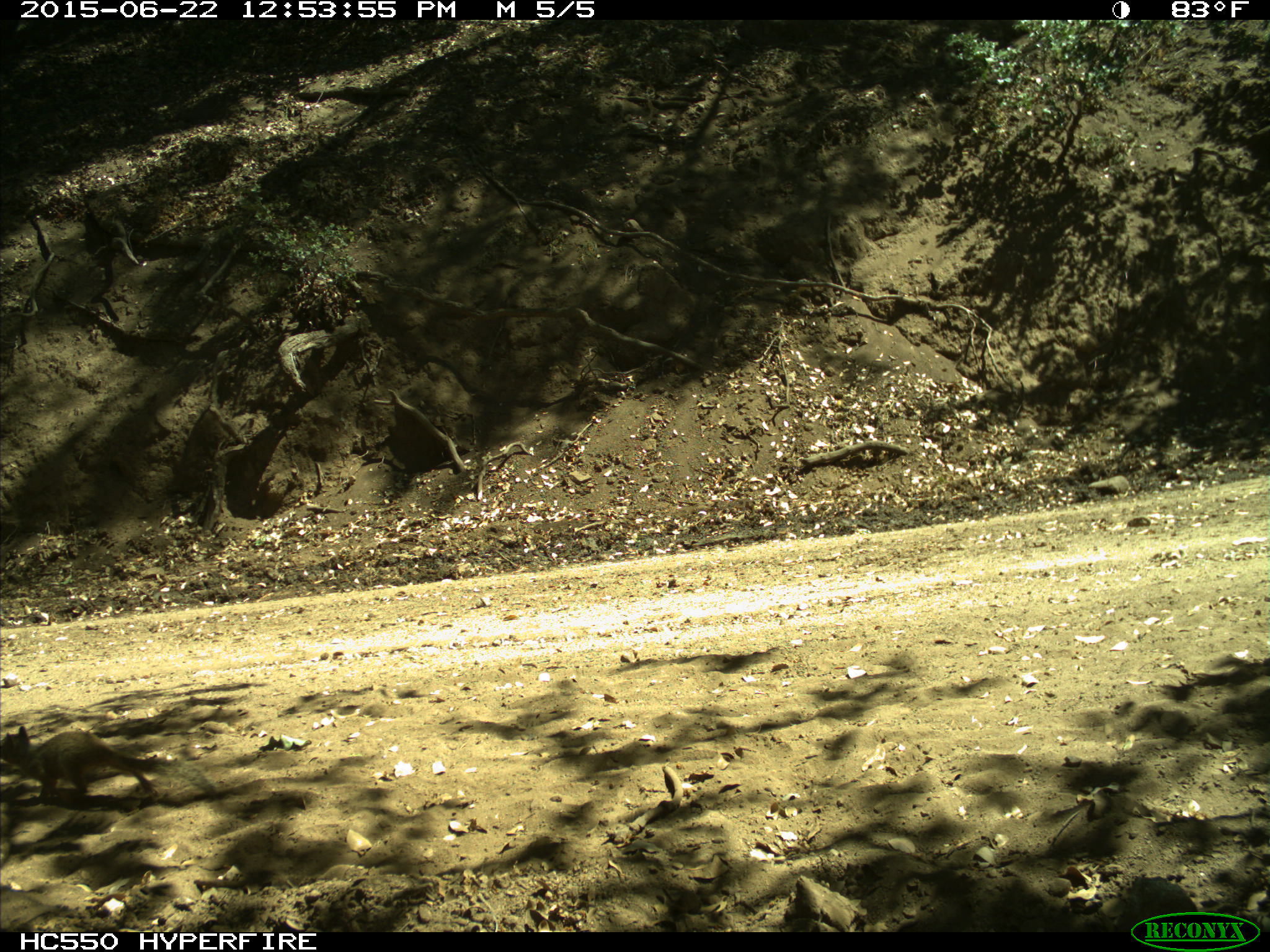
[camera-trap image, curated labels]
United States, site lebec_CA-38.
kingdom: Animalia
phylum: Chordata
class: Mammalia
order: Rodentia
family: Sciuridae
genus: Otospermophilus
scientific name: Otospermophilus beecheyi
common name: california ground squirrel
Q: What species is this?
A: Otospermophilus beecheyi (california ground squirrel).